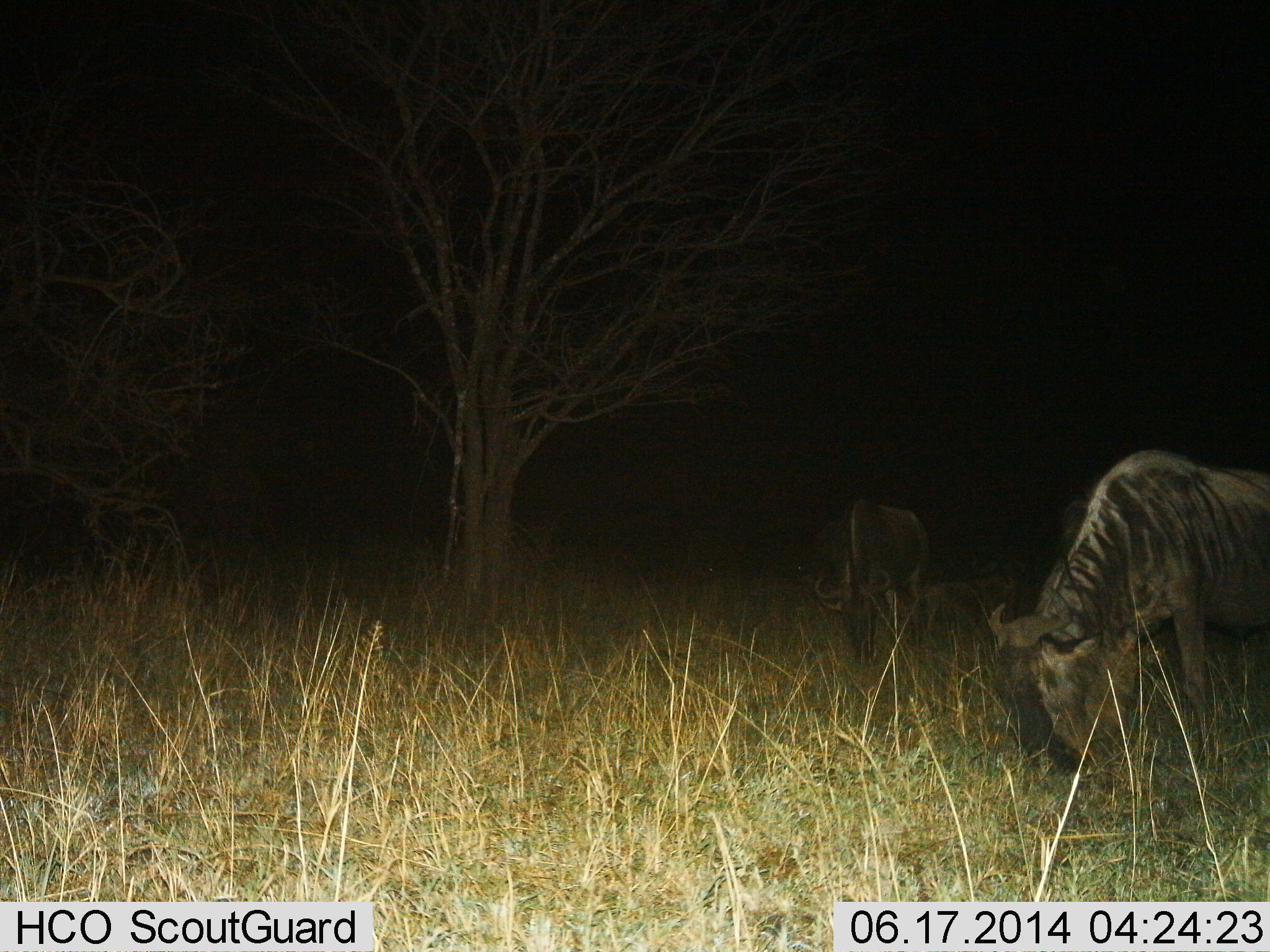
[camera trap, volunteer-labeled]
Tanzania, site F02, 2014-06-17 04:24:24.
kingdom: Animalia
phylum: Chordata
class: Mammalia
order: Artiodactyla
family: Bovidae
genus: Connochaetes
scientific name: Connochaetes taurinus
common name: blue wildebeest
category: wildebeest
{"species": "wildebeest (blue wildebeest) (Connochaetes taurinus)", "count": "2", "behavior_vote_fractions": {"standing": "20%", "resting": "0%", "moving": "0%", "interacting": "0%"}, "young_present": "0%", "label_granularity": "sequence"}